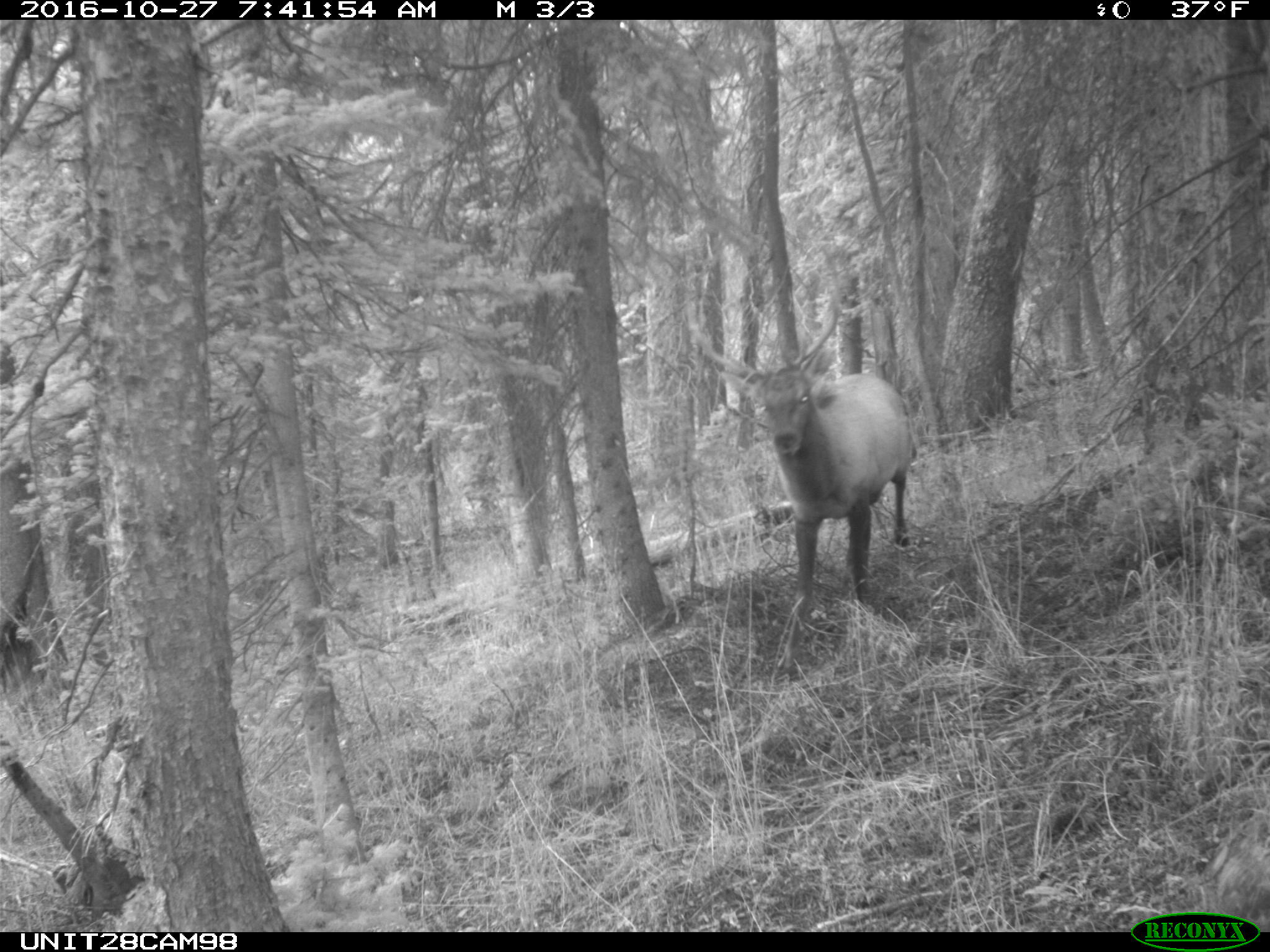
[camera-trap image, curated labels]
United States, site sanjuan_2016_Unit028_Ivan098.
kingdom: Animalia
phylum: Chordata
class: Mammalia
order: Artiodactyla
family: Cervidae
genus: Cervus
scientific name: Cervus elaphus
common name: red deer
Cervus elaphus (red deer).